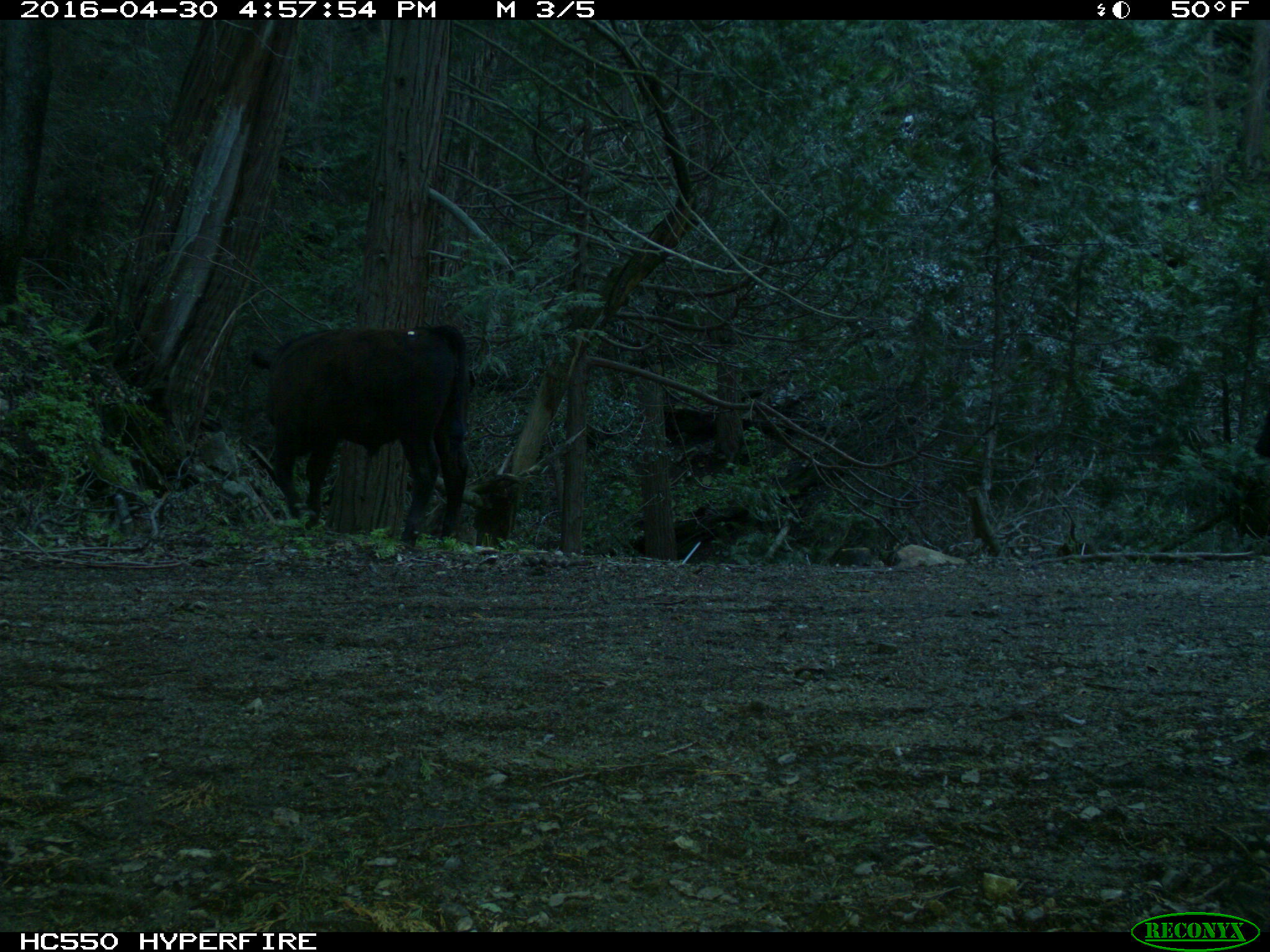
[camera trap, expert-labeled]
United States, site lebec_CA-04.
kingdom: Animalia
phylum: Chordata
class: Mammalia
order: Artiodactyla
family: Bovidae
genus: Bos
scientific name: Bos taurus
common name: domestic cow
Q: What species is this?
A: Bos taurus (domestic cow).